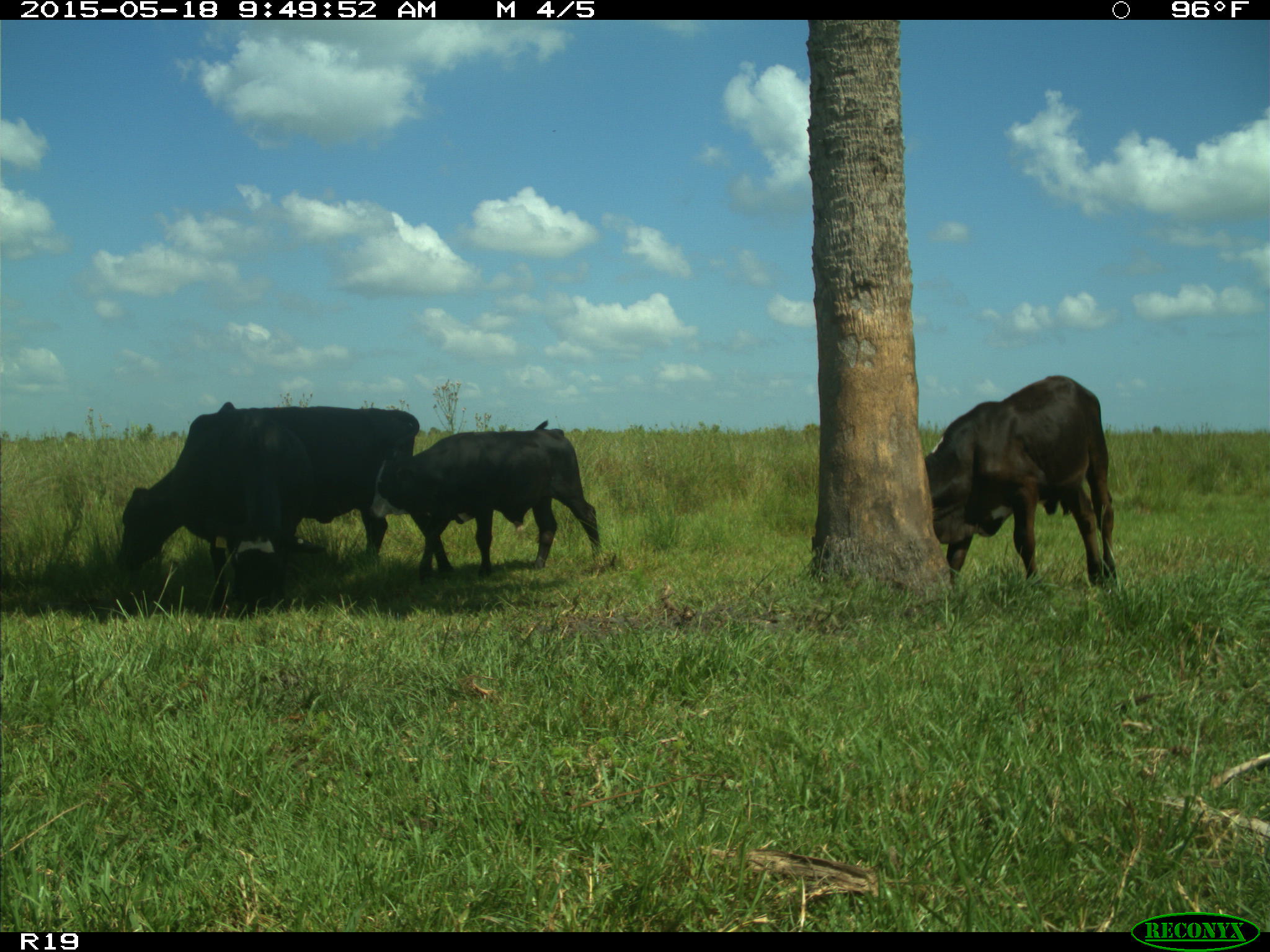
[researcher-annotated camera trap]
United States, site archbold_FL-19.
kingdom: Animalia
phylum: Chordata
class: Mammalia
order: Artiodactyla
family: Bovidae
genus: Bos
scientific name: Bos taurus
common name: domestic cow